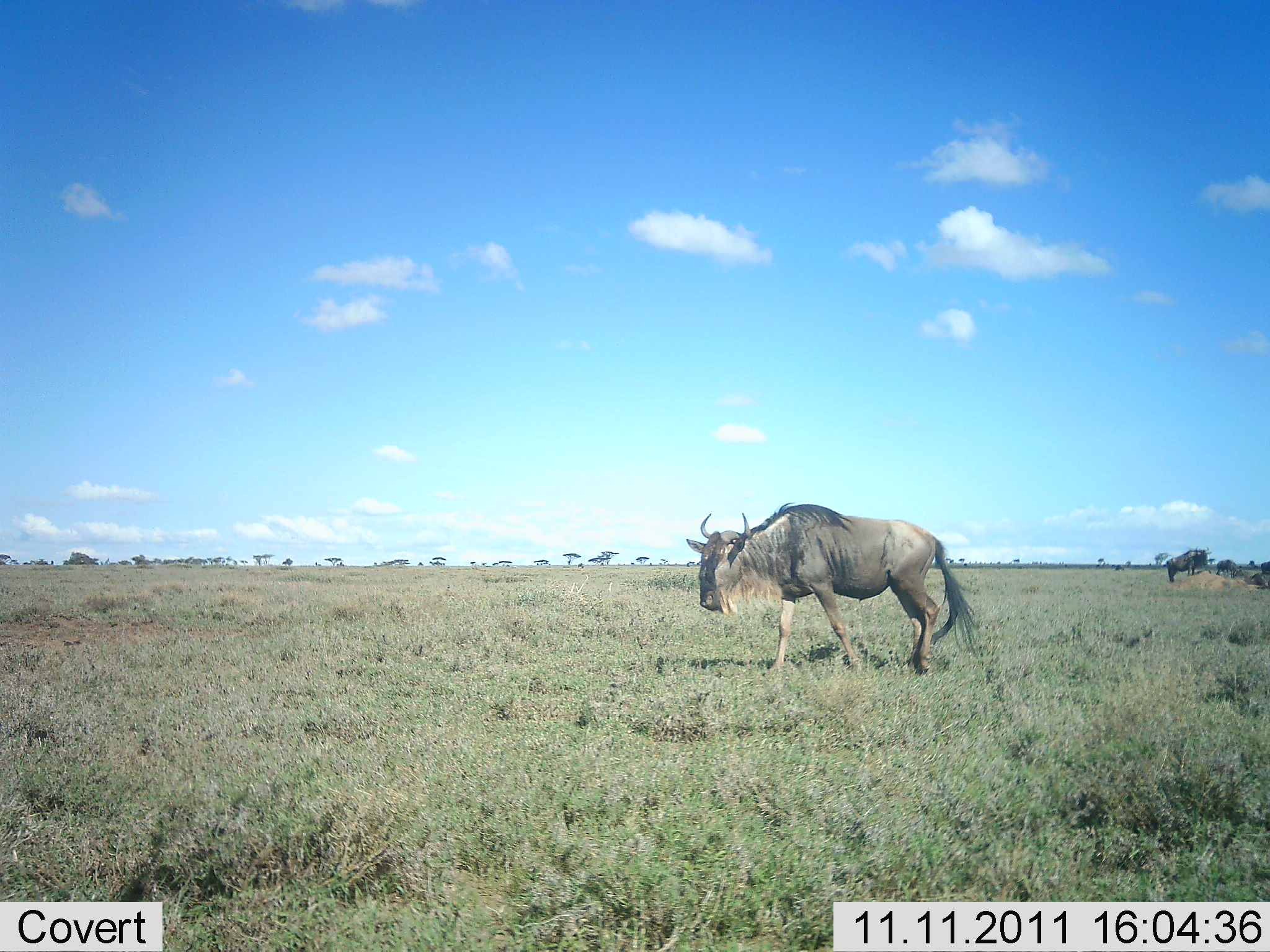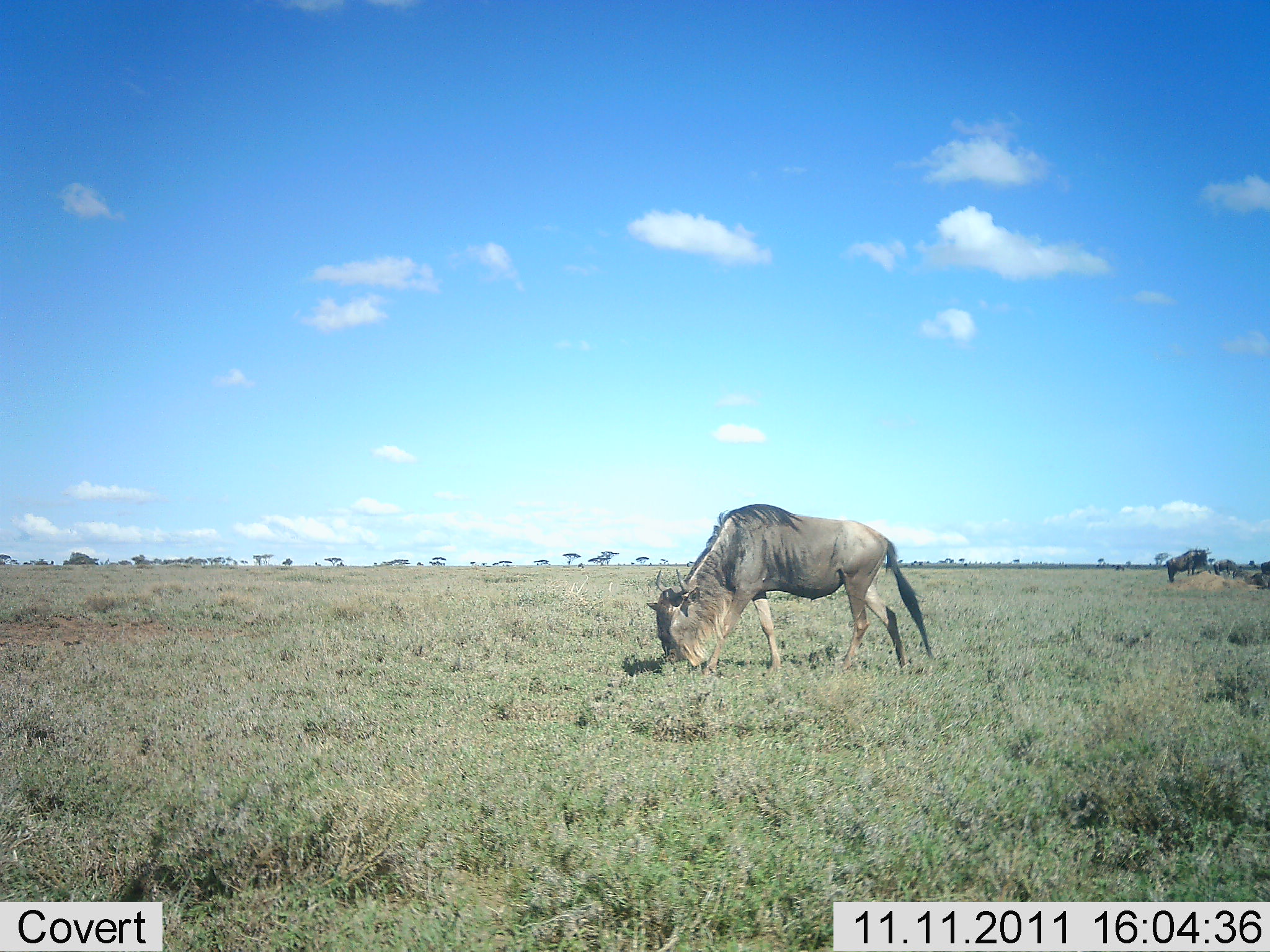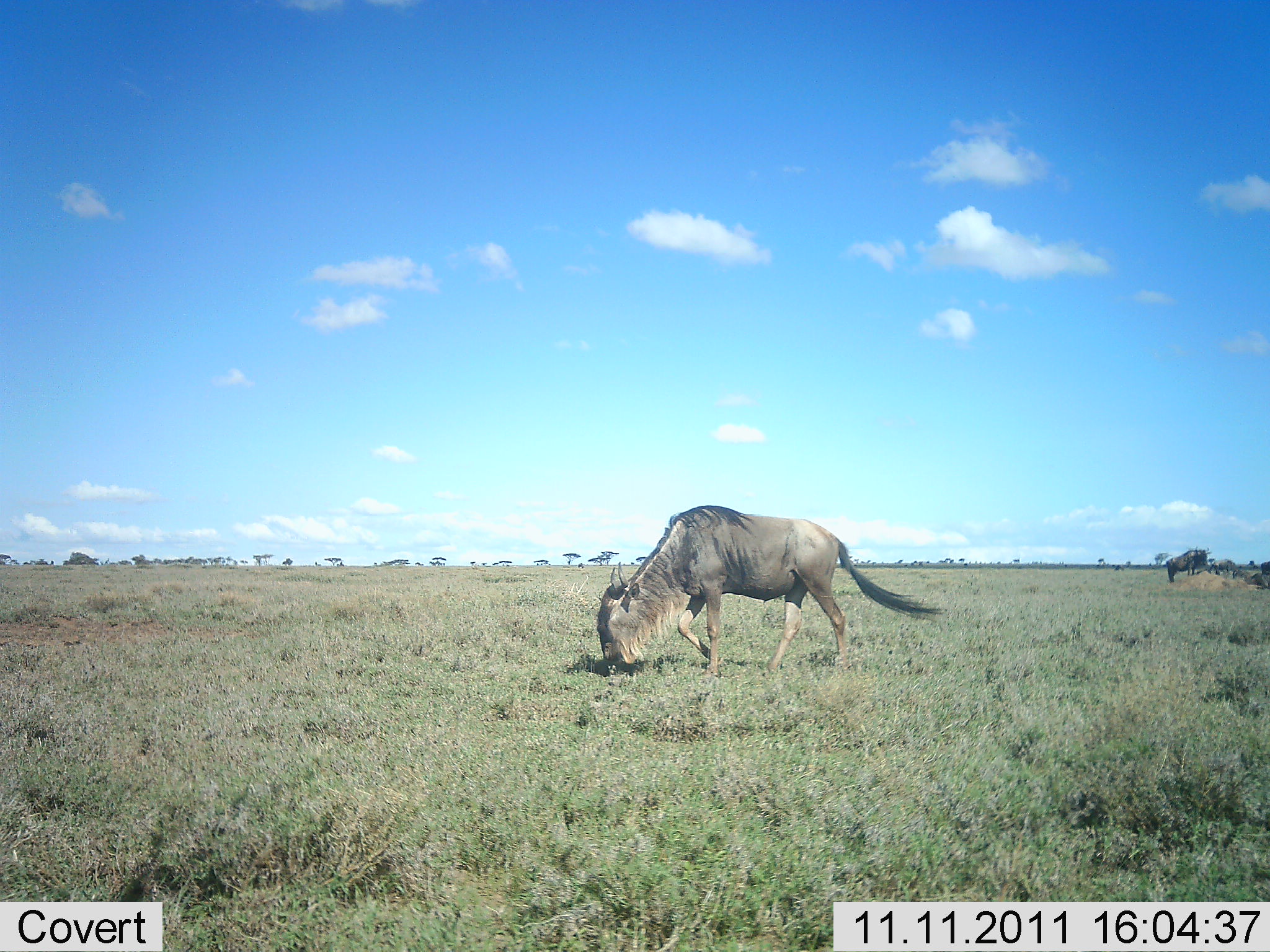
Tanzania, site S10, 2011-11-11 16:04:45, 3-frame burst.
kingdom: Animalia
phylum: Chordata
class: Mammalia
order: Artiodactyla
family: Bovidae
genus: Connochaetes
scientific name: Connochaetes taurinus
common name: blue wildebeest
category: wildebeest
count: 1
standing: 50%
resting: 0%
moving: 42%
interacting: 0%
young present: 0%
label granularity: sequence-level